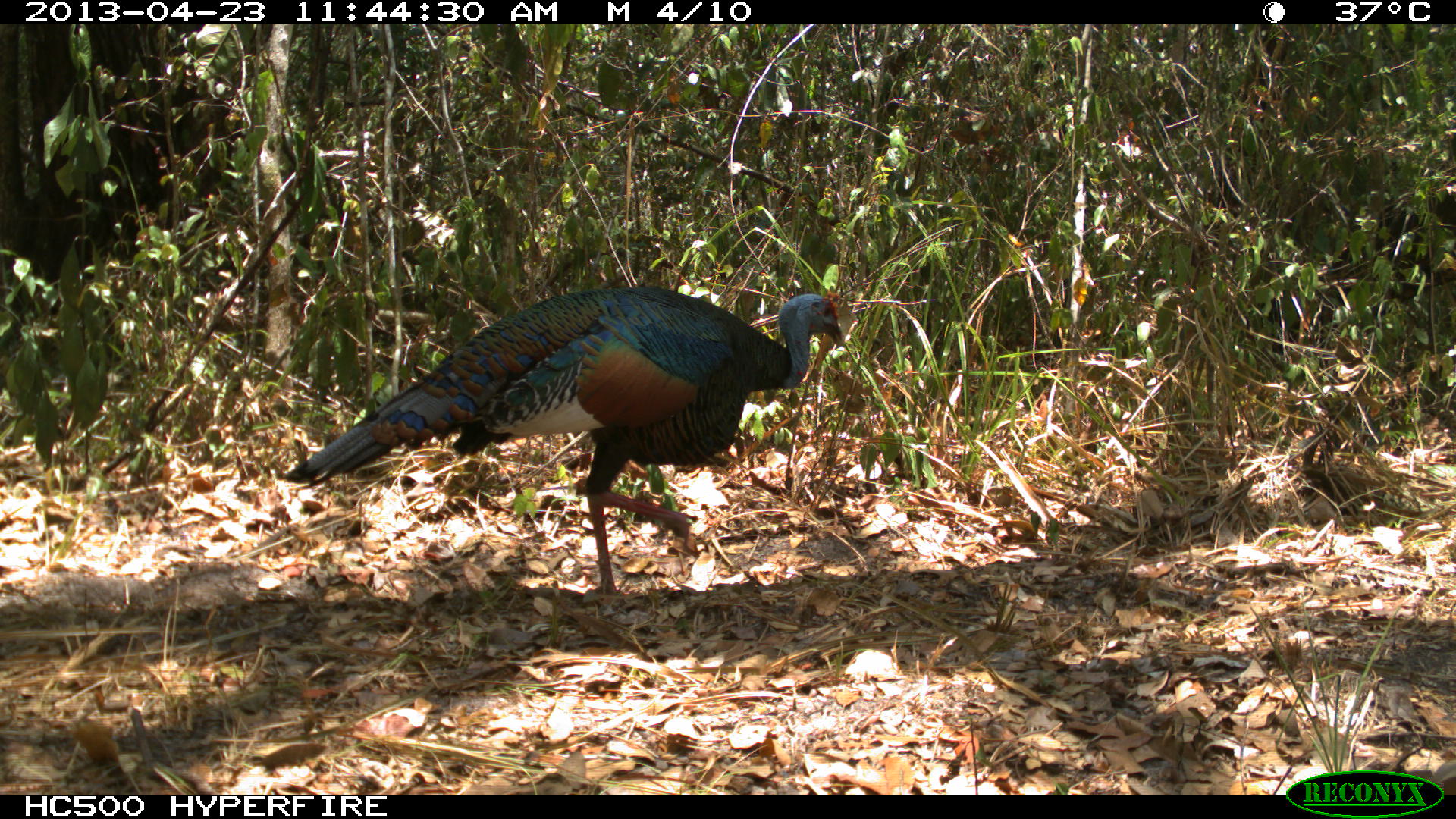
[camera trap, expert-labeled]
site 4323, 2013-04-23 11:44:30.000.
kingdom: Animalia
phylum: Chordata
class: Aves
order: Galliformes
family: Phasianidae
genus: Meleagris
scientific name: Meleagris ocellata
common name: ocellated turkey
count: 1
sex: male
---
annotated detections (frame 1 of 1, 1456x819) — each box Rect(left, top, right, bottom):
meleagris ocellata: Rect(278, 282, 850, 591)